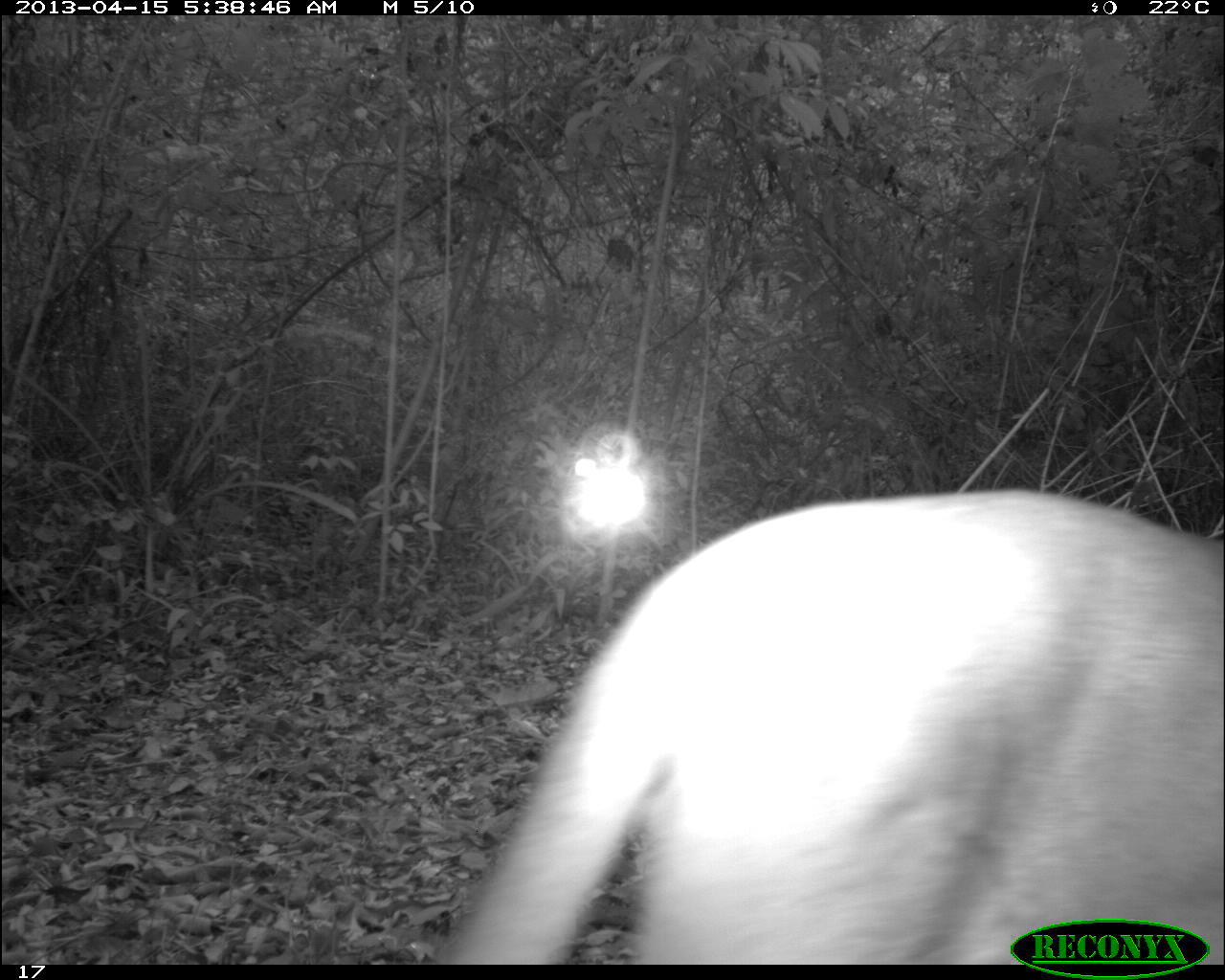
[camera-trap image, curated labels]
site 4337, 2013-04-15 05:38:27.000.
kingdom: Animalia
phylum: Chordata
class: Mammalia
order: Carnivora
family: Felidae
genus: Puma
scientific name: Puma concolor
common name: mountain lion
Puma concolor (mountain lion), count 1, sex male.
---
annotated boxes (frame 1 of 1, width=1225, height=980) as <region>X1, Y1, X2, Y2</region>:
puma concolor: <region>434, 488, 1225, 963</region>